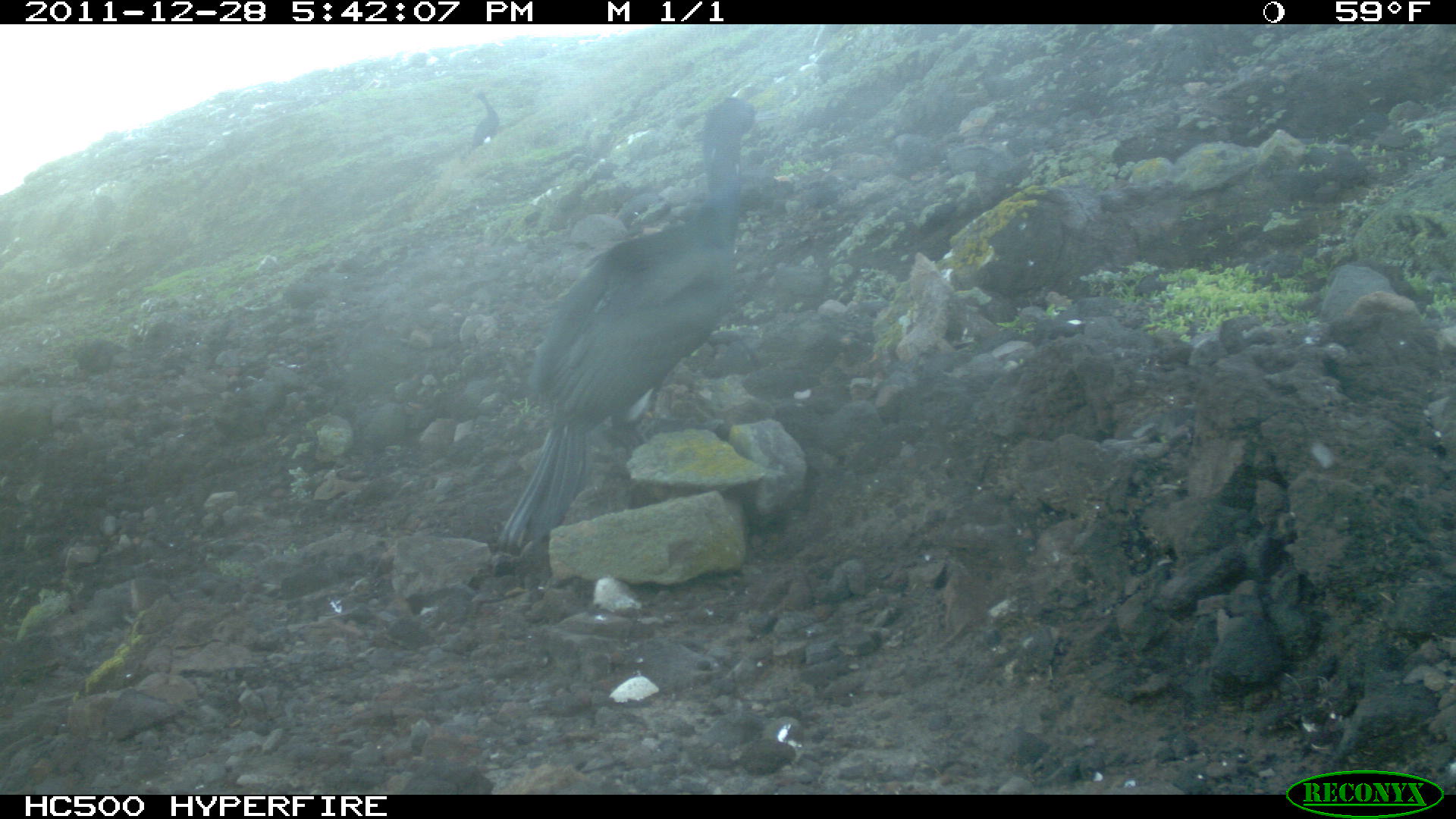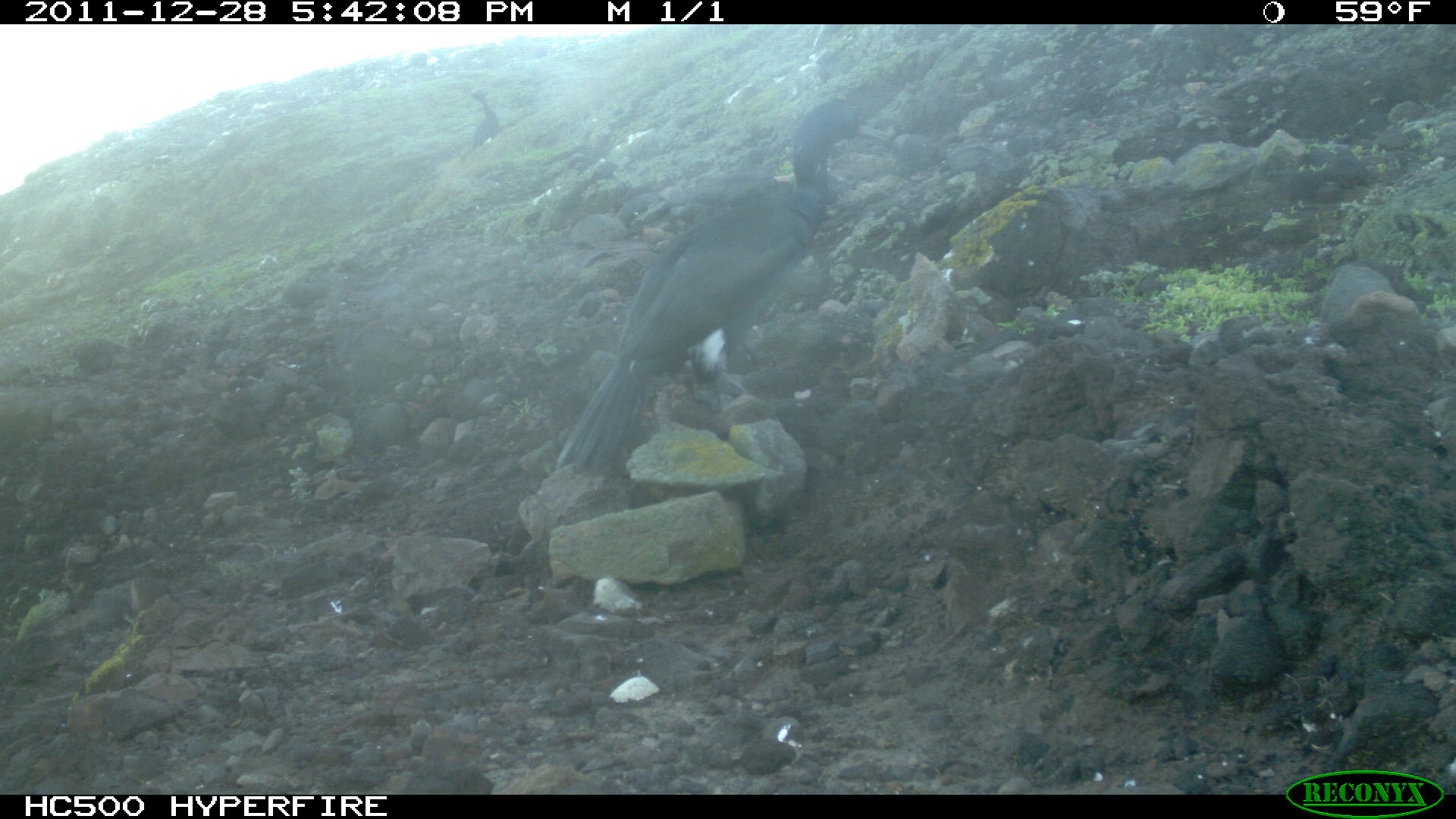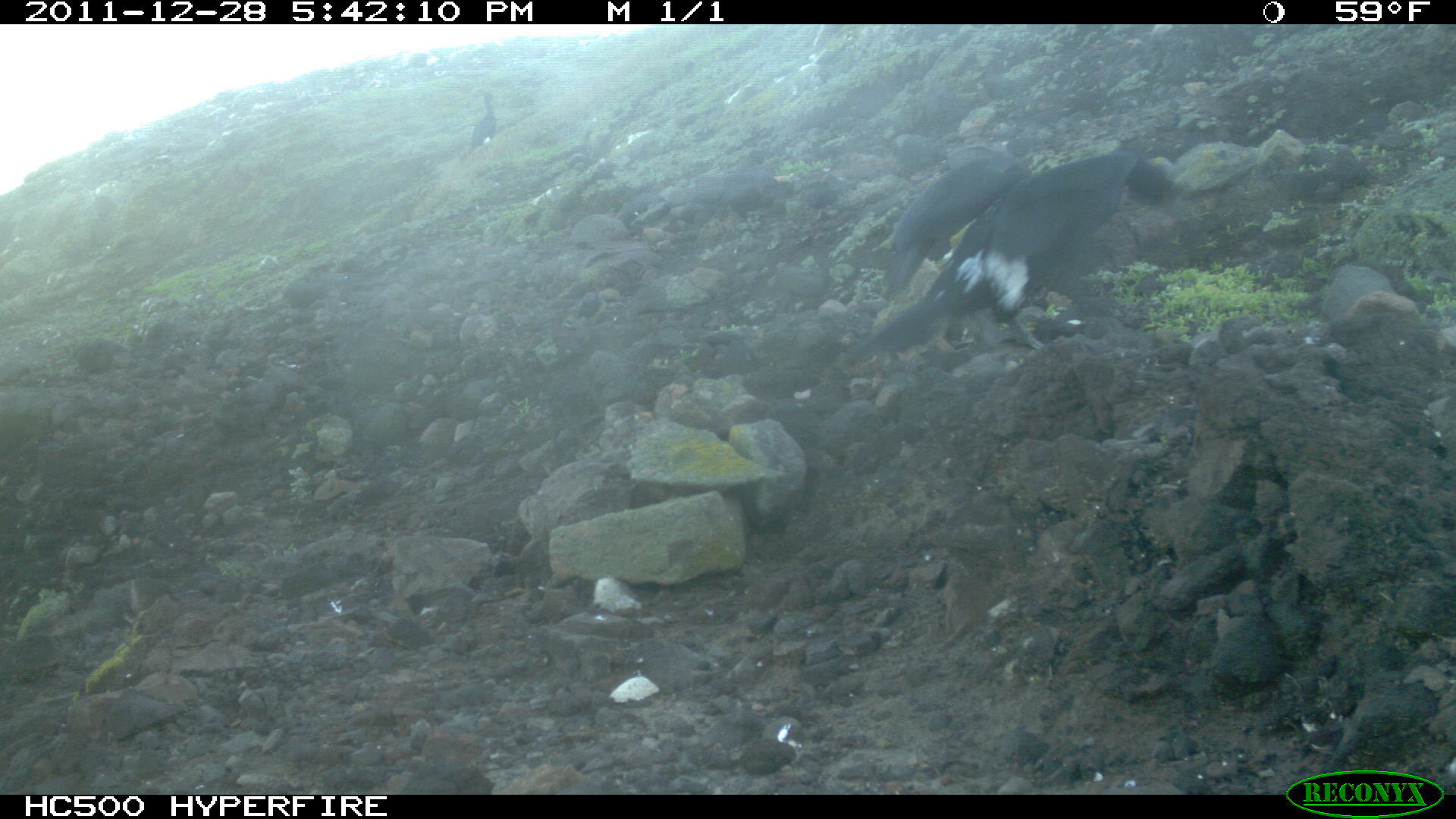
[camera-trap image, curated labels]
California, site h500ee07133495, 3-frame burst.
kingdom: Animalia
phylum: Chordata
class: Aves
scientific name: Aves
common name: bird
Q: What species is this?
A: Bird (Aves).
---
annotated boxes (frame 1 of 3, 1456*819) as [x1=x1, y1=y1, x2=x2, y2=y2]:
bird: [x1=500, y1=99, x2=761, y2=551]; [x1=472, y1=86, x2=498, y2=150]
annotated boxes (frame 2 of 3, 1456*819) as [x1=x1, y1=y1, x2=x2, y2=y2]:
bird: [x1=557, y1=101, x2=886, y2=475]